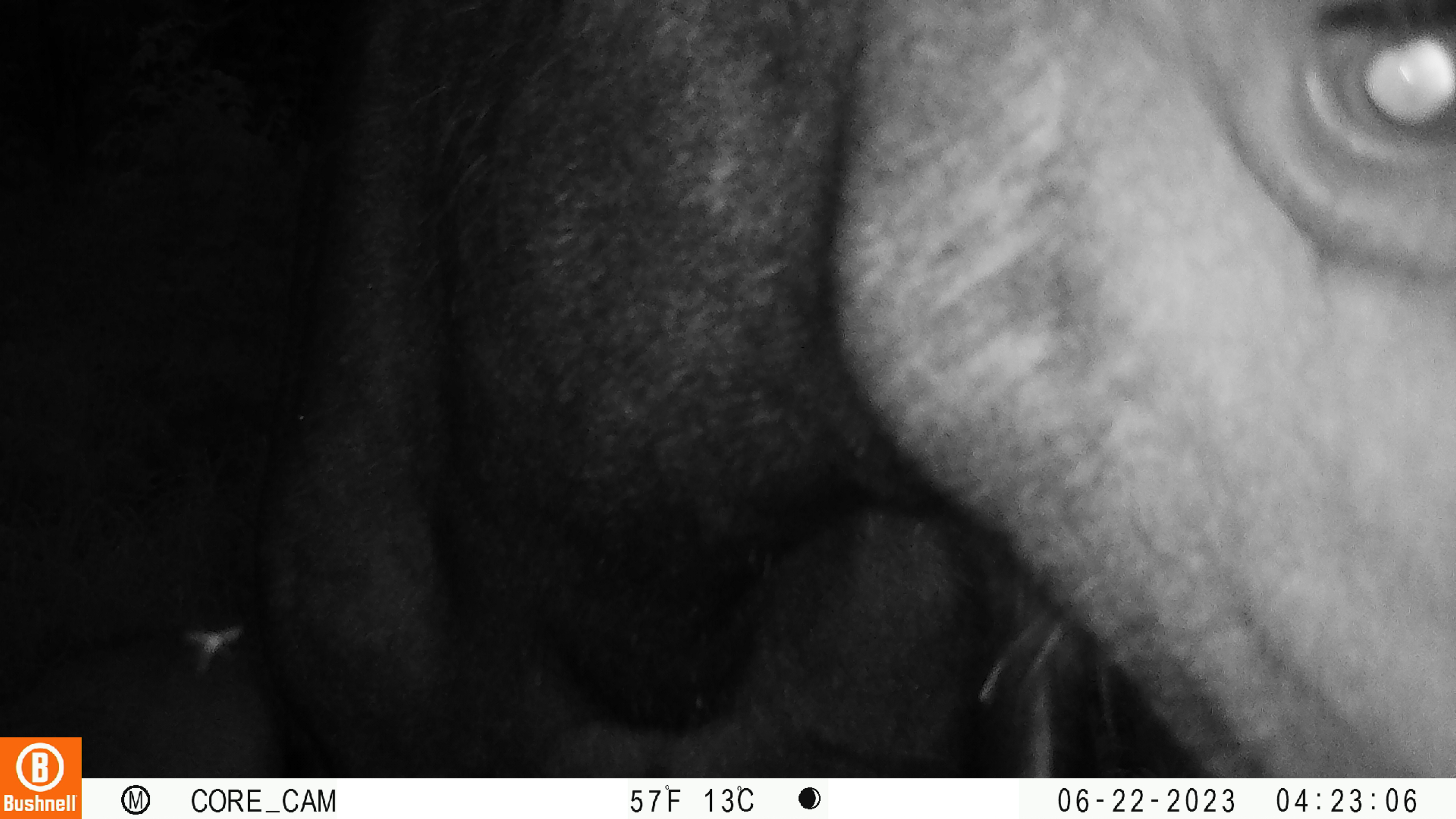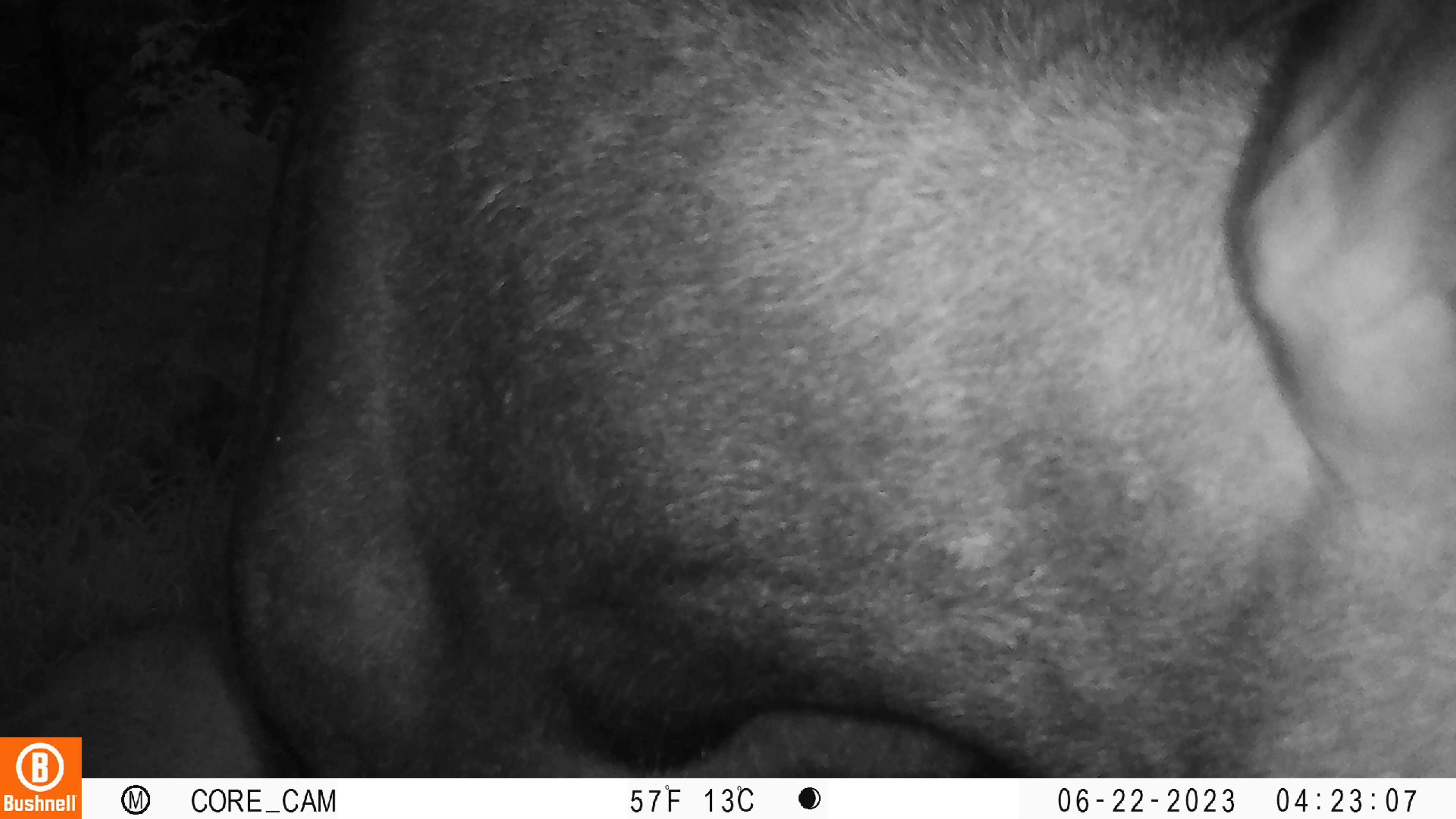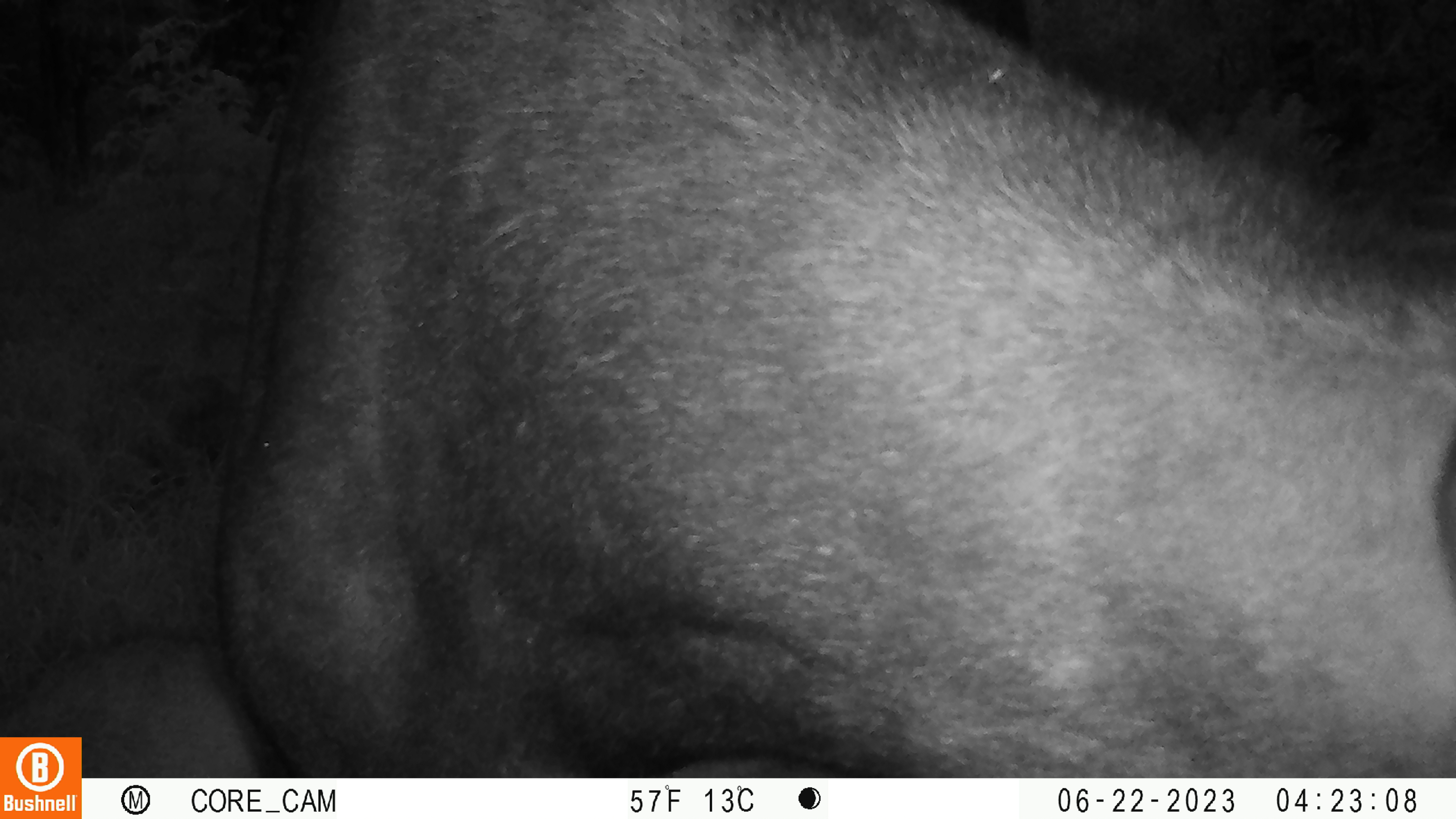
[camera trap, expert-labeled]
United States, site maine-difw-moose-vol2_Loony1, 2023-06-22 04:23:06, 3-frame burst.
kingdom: Animalia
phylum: Chordata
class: Mammalia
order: Artiodactyla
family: Cervidae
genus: Alces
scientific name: Alces alces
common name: moose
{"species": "moose (Alces alces)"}